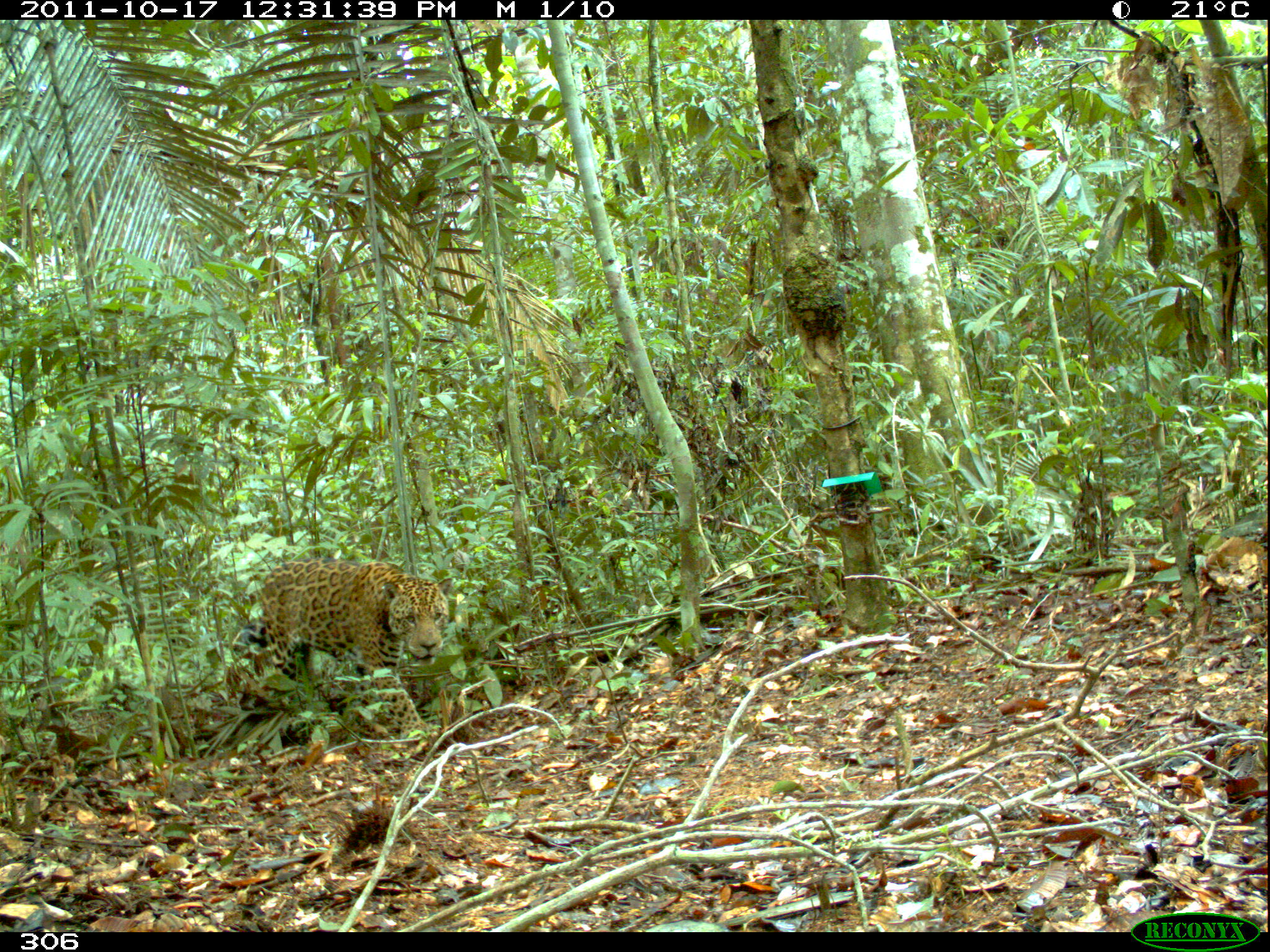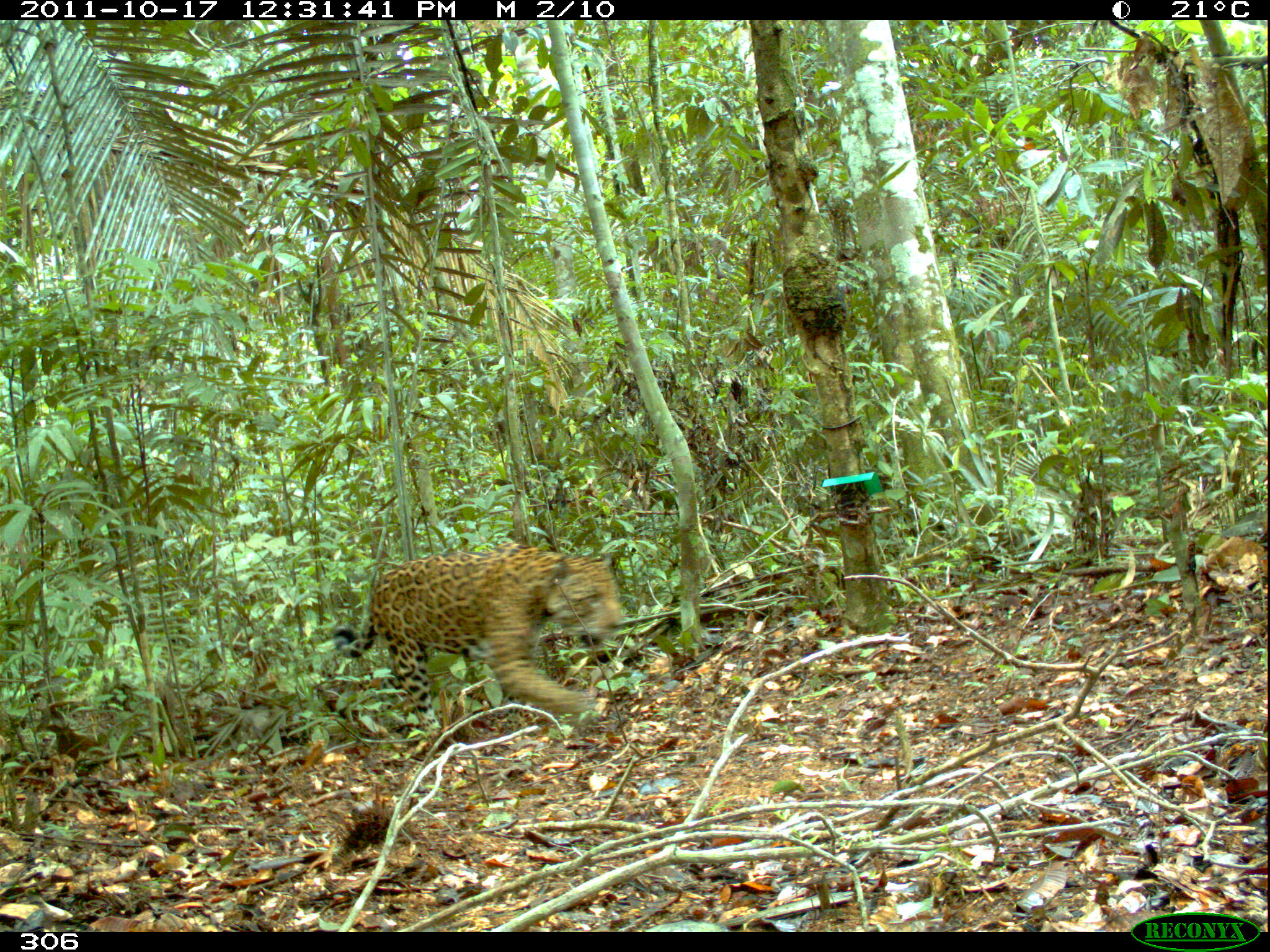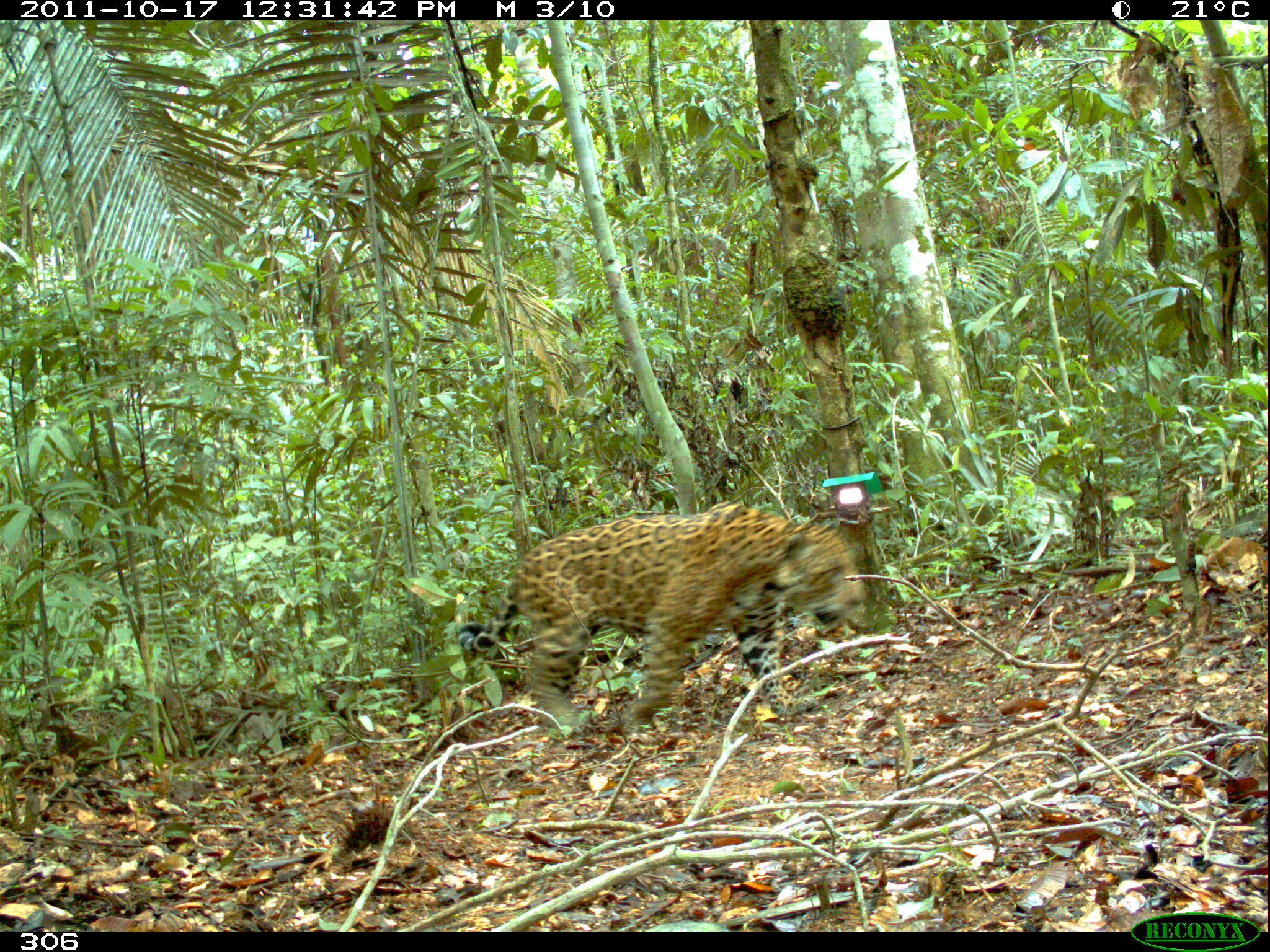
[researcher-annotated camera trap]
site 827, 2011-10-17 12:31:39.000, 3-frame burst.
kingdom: Animalia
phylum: Chordata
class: Mammalia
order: Carnivora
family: Felidae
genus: Panthera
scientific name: Panthera onca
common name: jaguar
Panthera onca (jaguar).